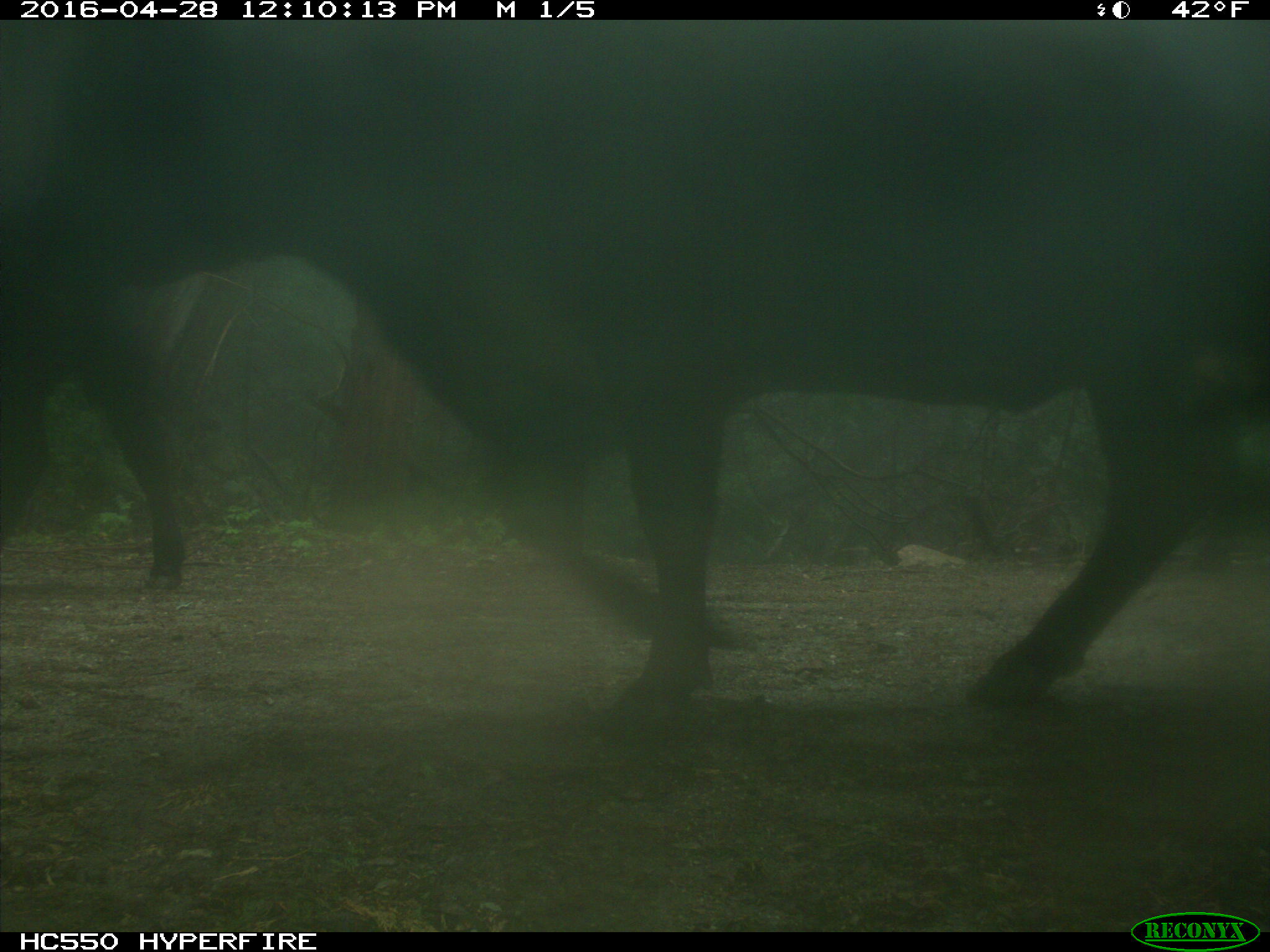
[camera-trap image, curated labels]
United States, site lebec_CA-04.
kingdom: Animalia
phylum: Chordata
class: Mammalia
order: Artiodactyla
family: Bovidae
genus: Bos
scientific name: Bos taurus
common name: domestic cow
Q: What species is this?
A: Bos taurus (domestic cow).